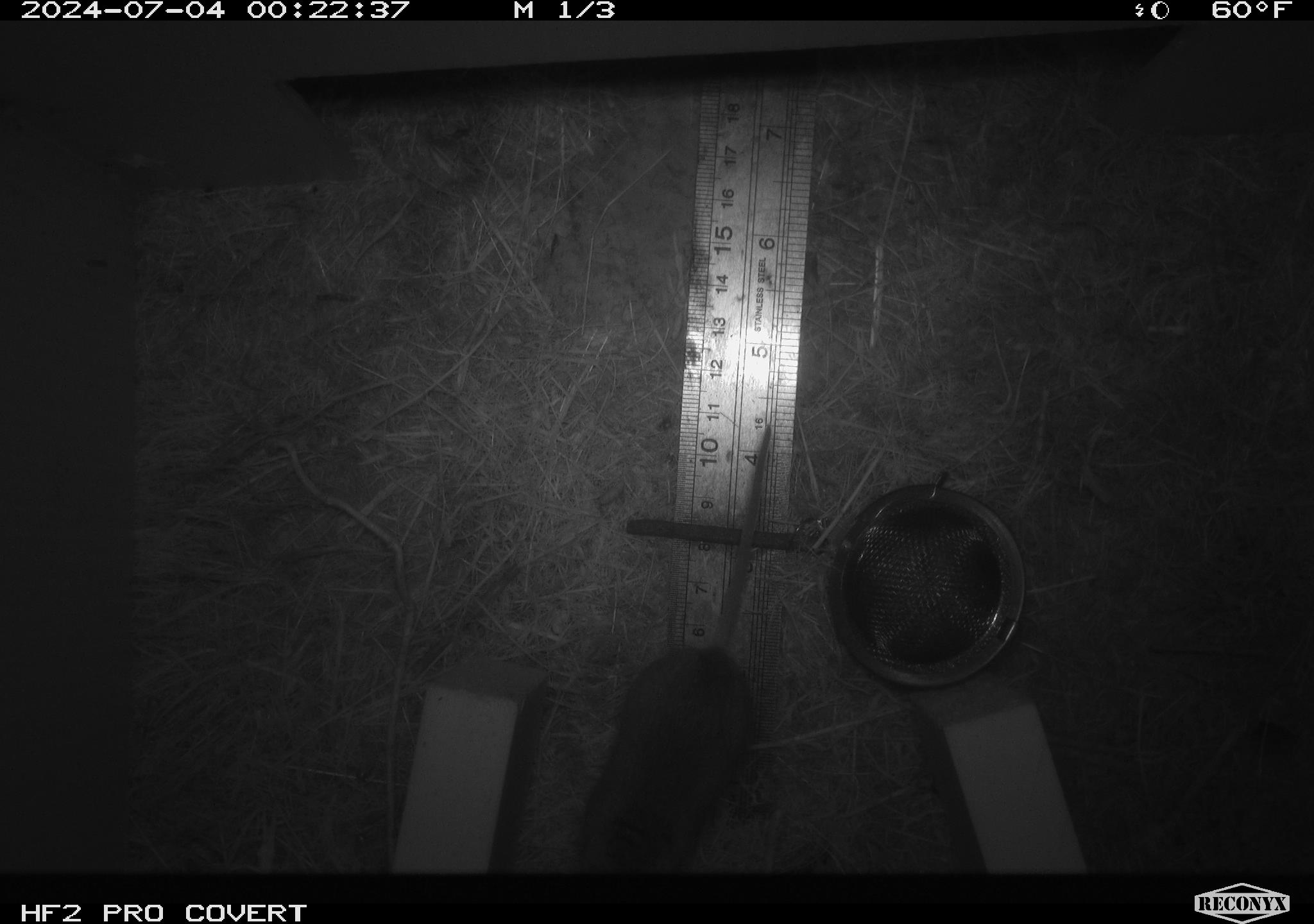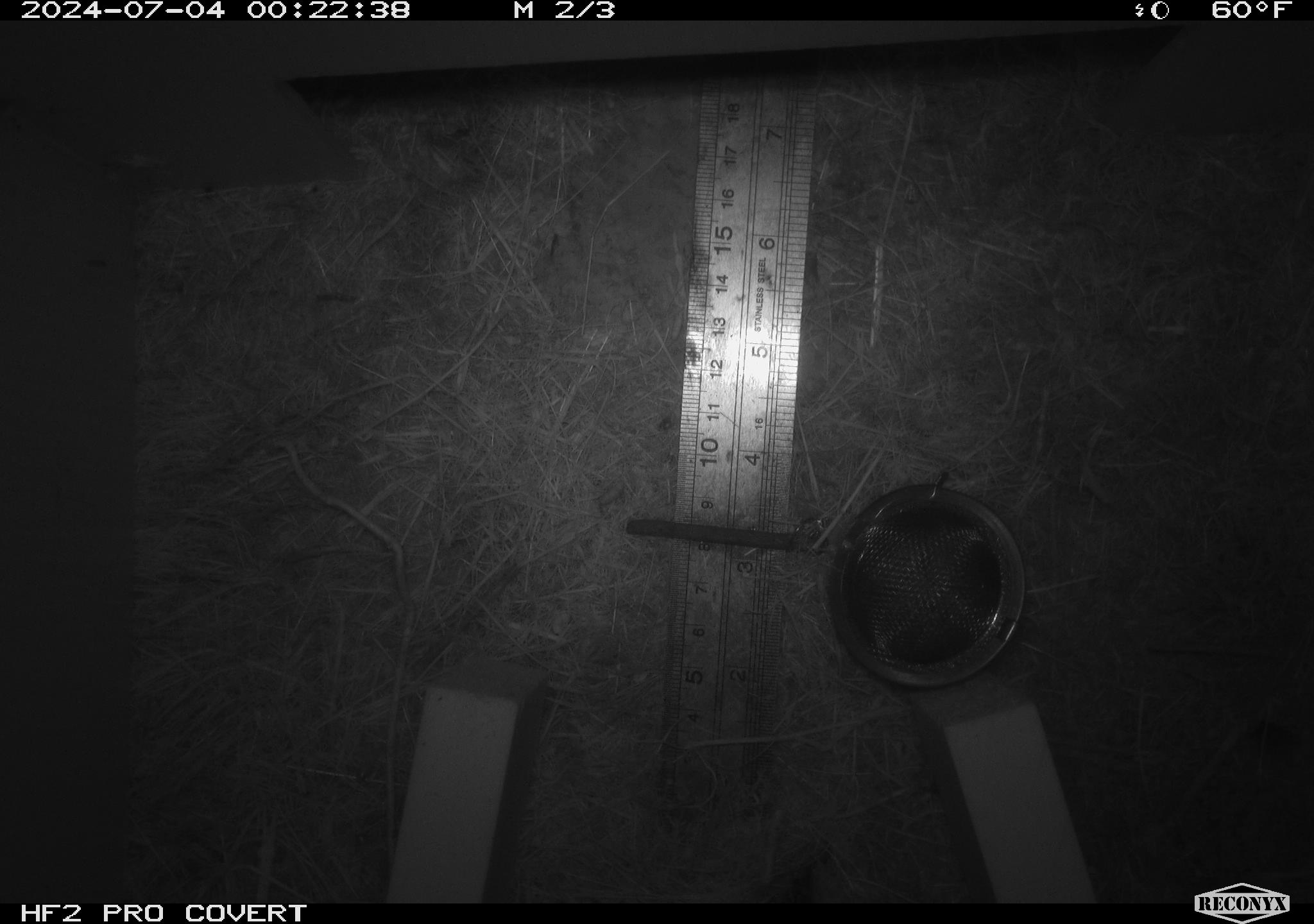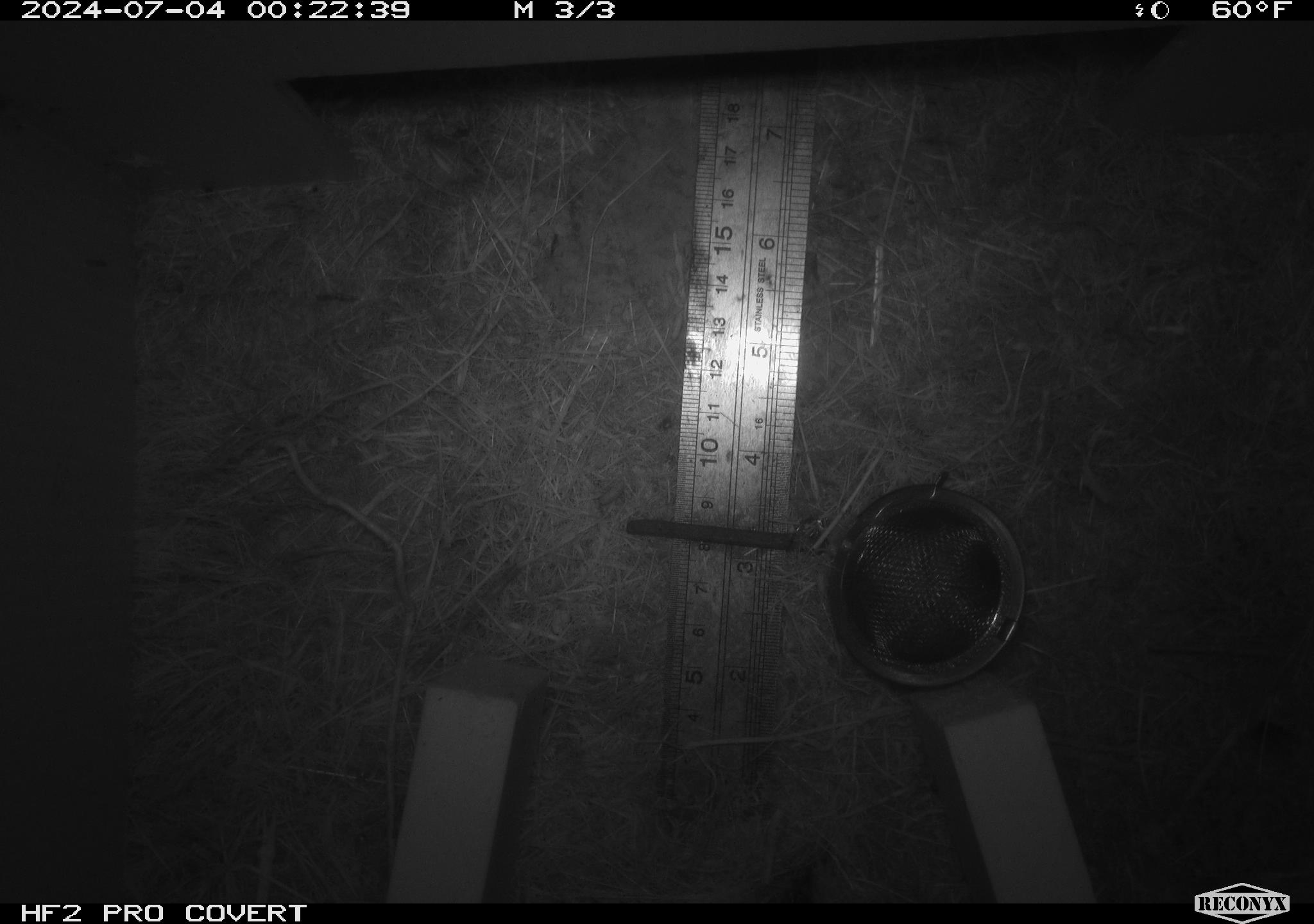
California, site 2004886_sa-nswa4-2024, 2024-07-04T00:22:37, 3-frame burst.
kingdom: Animalia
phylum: Chordata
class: Mammalia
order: Rodentia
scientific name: Rodentia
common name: mouse species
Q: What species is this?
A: Mouse species (Rodentia).